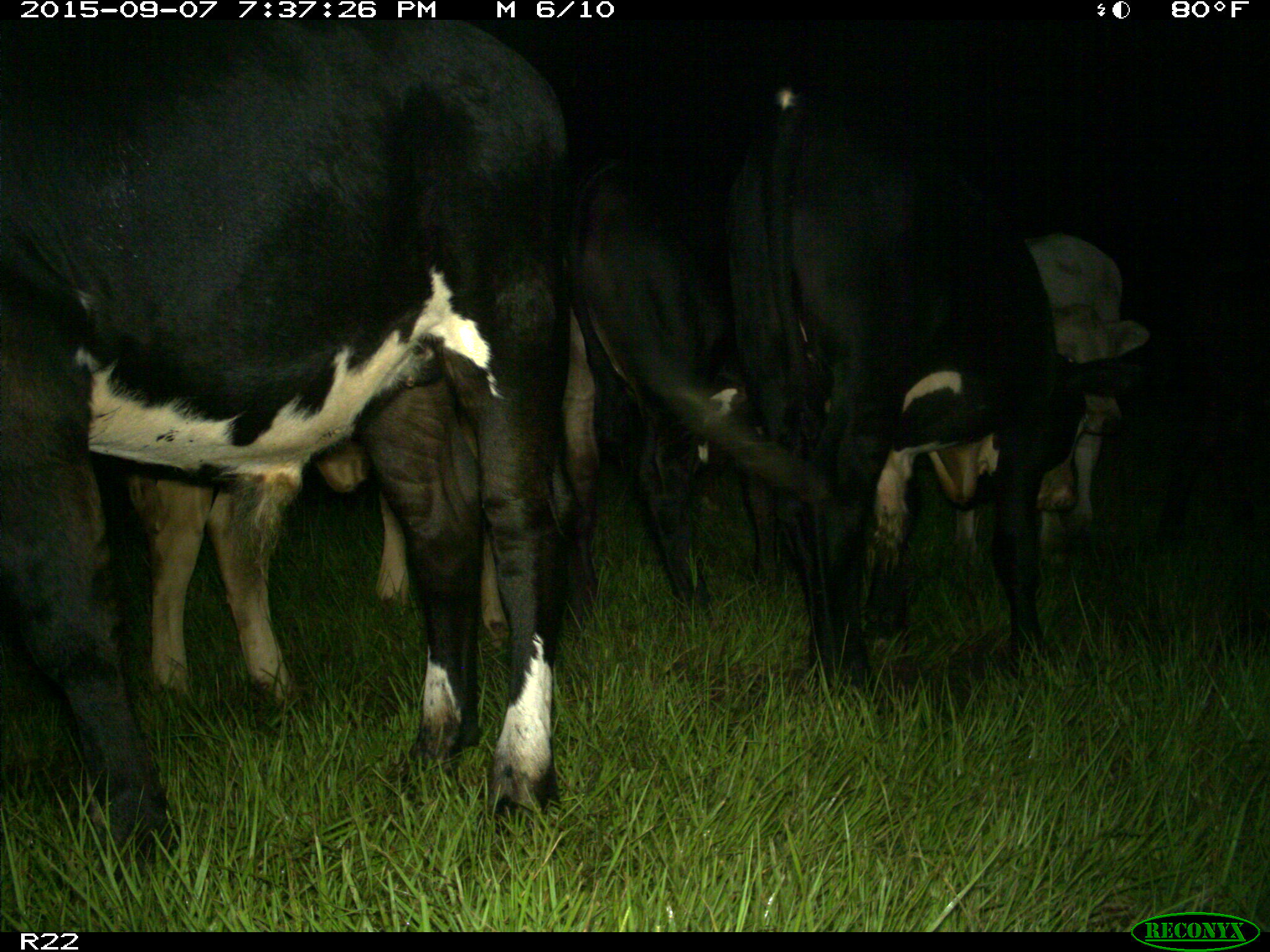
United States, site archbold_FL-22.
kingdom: Animalia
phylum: Chordata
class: Mammalia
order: Artiodactyla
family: Bovidae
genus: Bos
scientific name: Bos taurus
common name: domestic cow